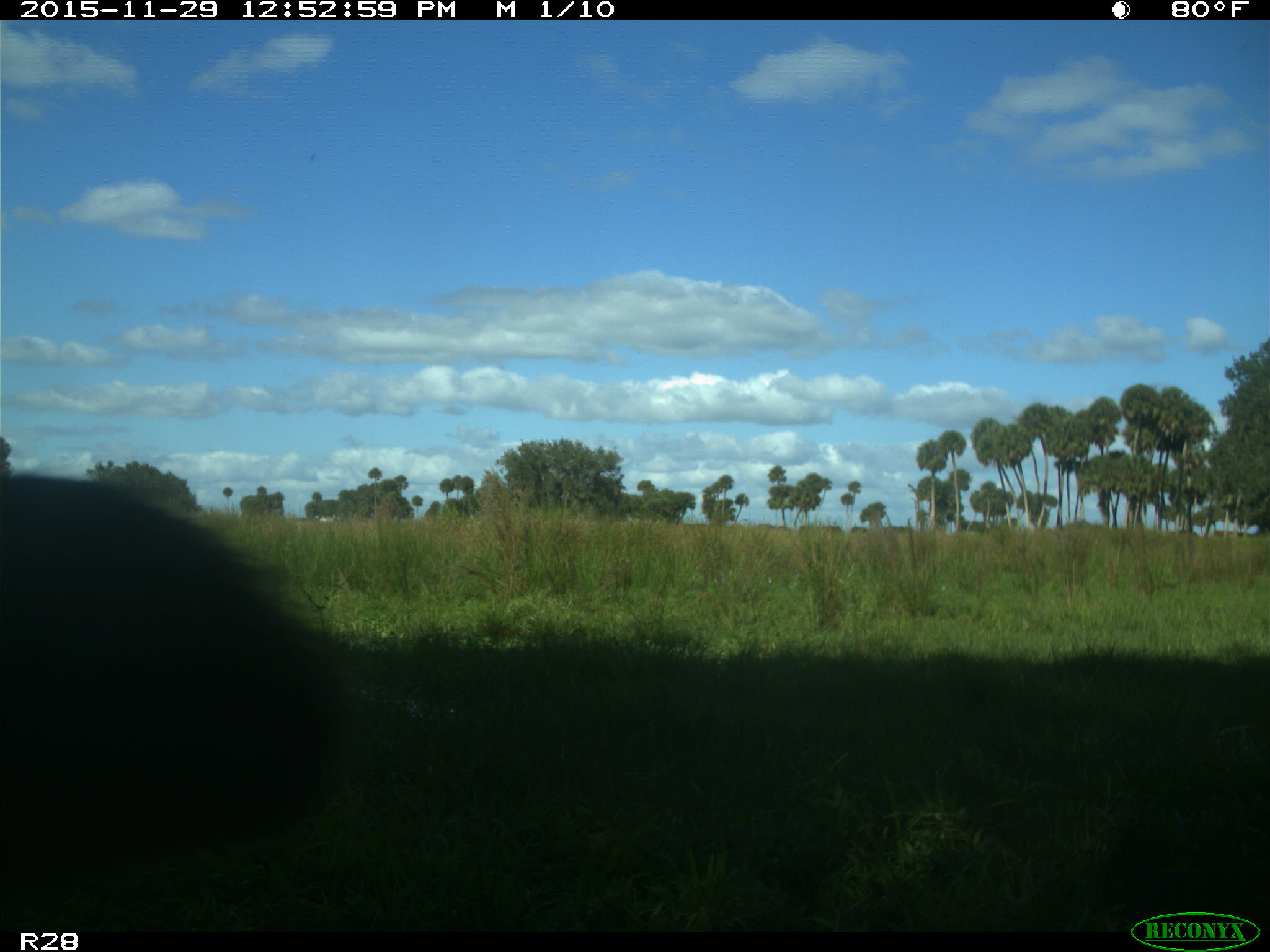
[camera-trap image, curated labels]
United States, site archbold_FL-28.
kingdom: Animalia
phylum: Chordata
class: Mammalia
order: Artiodactyla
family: Bovidae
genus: Bos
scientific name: Bos taurus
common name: domestic cow